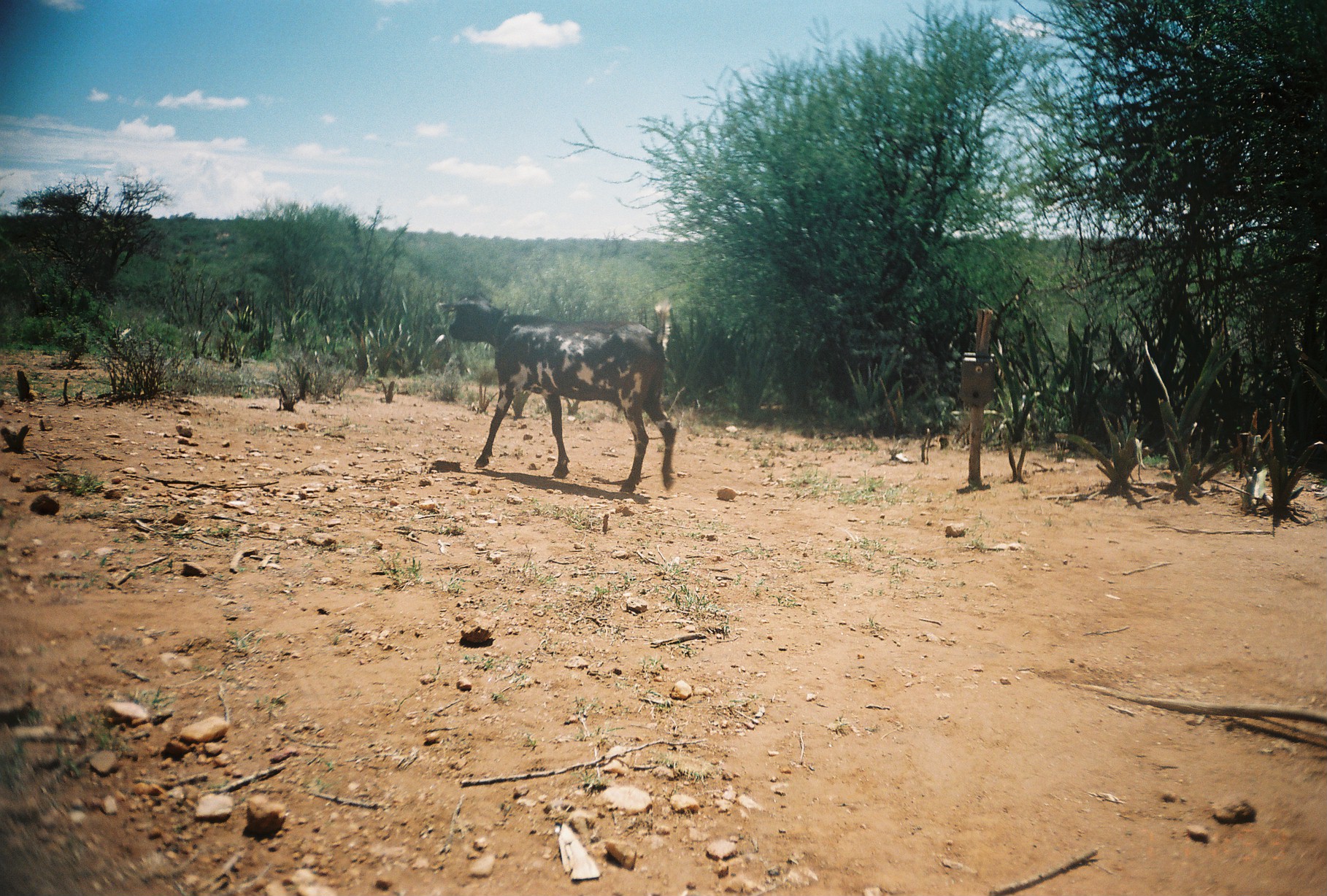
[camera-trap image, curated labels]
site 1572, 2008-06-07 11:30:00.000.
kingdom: Animalia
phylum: Chordata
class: Mammalia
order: Artiodactyla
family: Bovidae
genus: Capra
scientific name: Capra aegagrus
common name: wild goat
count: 1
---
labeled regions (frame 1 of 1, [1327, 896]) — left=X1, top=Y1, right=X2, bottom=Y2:
capra aegagrus: left=436, top=290, right=678, bottom=491